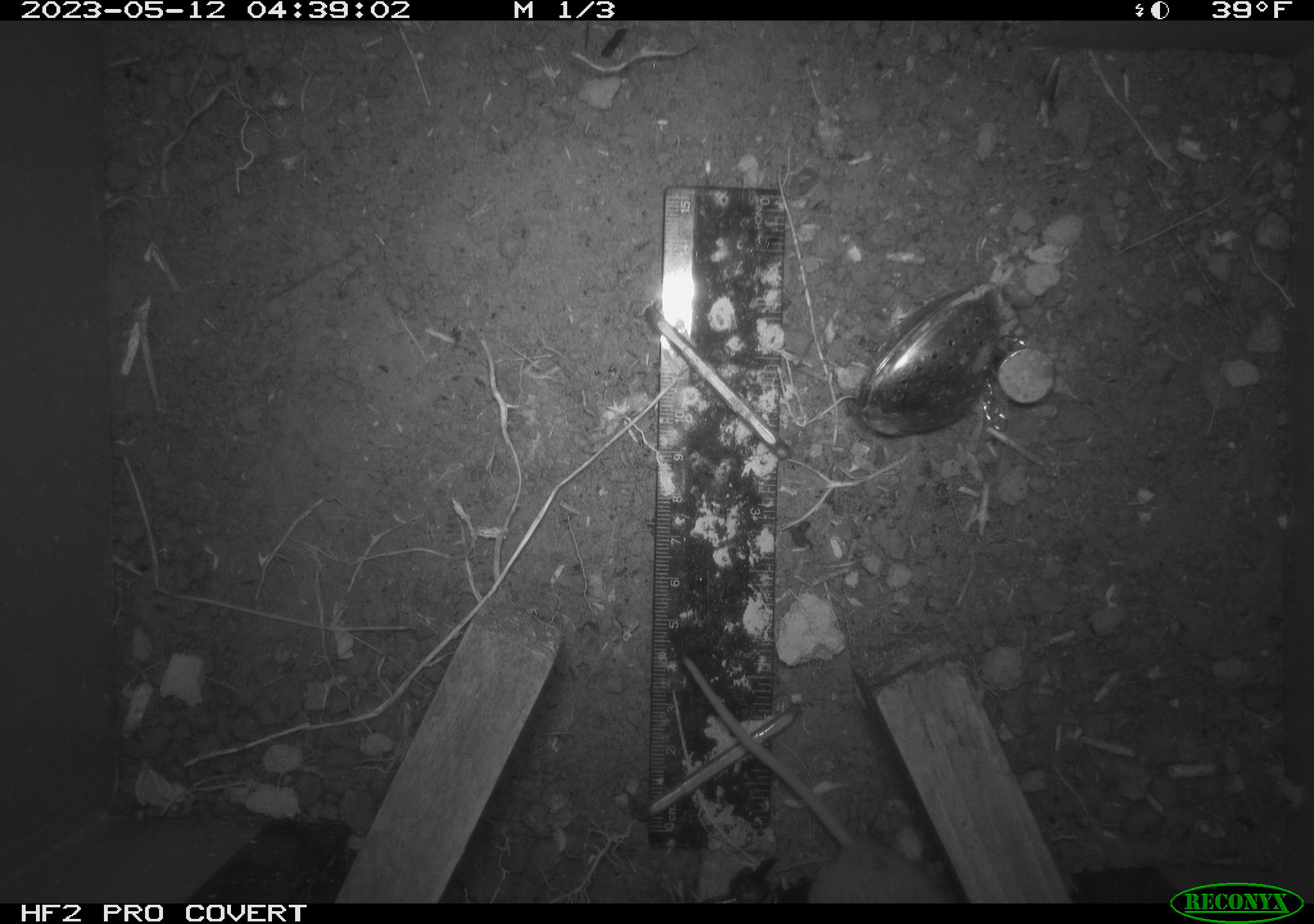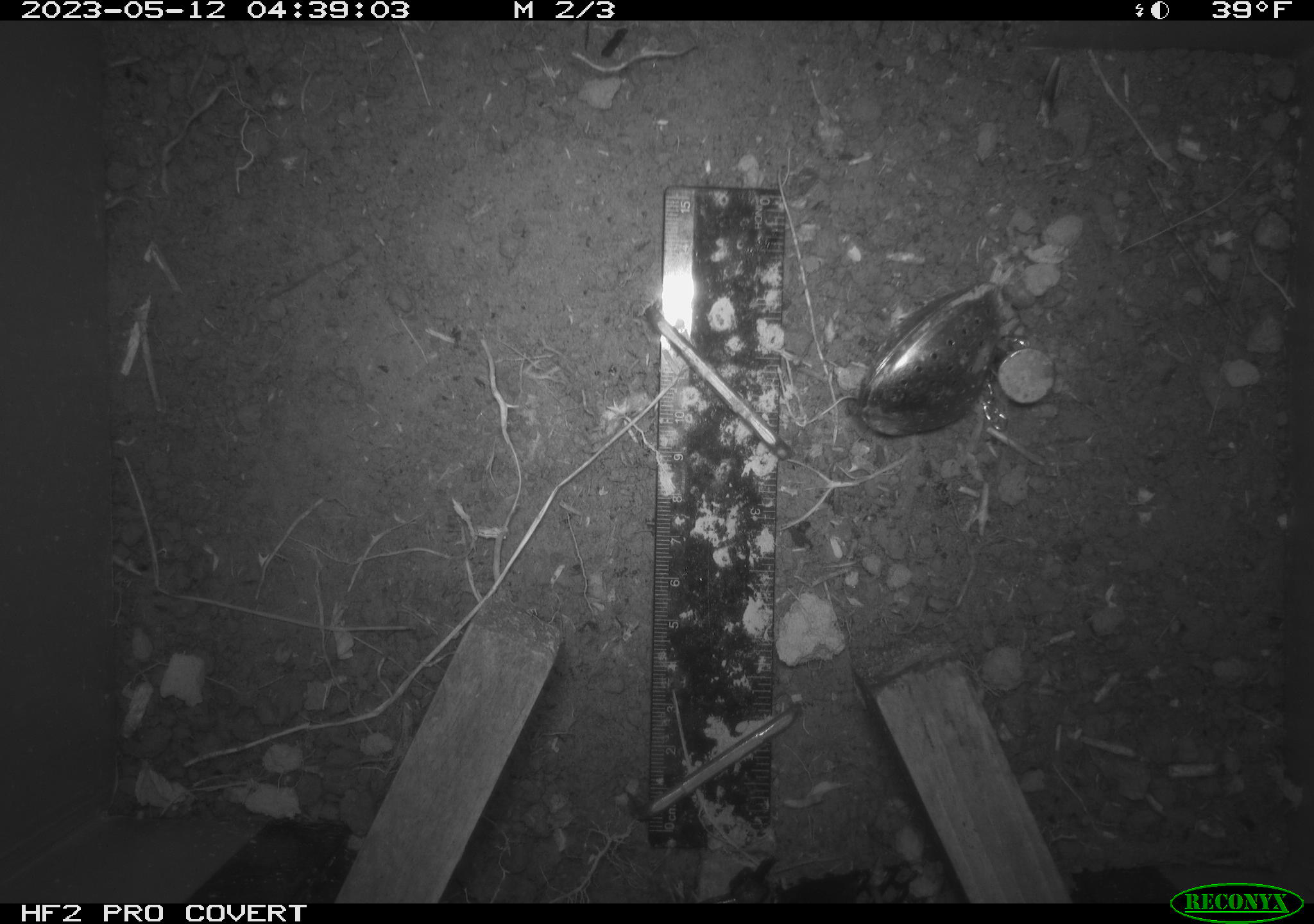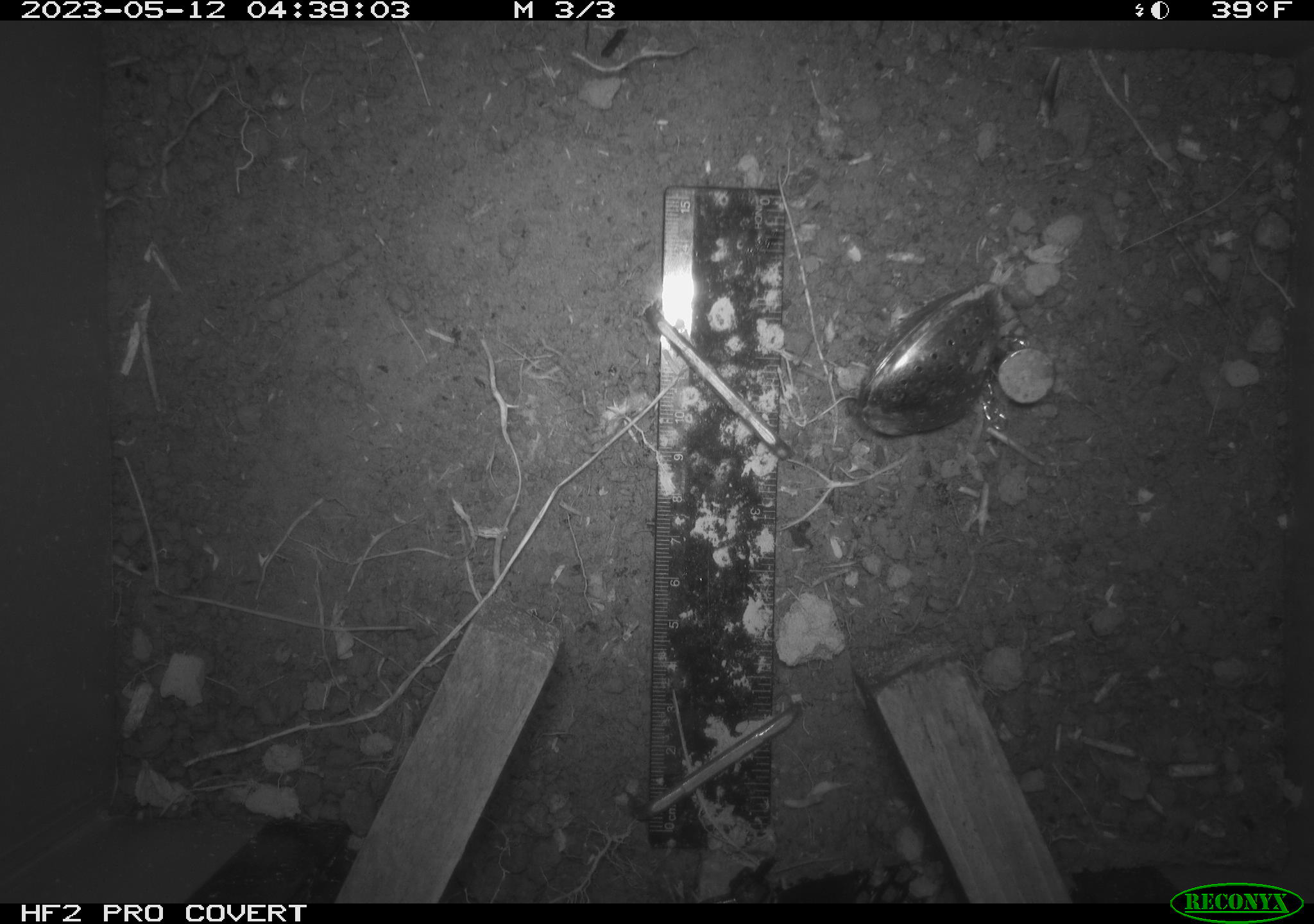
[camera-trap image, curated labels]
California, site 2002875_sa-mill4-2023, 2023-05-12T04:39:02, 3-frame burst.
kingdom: Animalia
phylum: Chordata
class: Mammalia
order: Rodentia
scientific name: Rodentia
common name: mouse species